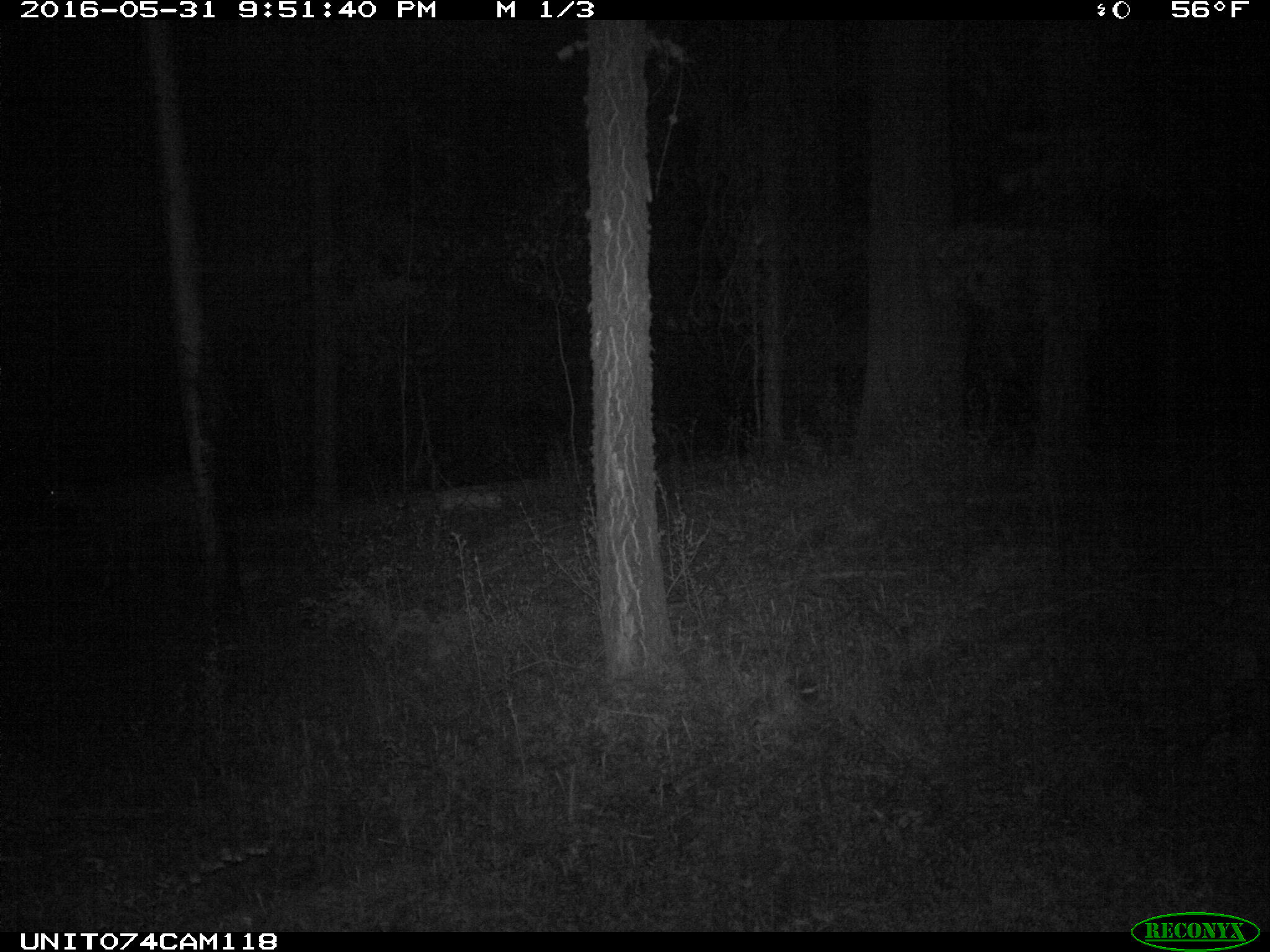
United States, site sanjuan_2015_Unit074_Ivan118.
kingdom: Animalia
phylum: Chordata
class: Mammalia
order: Artiodactyla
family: Cervidae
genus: Odocoileus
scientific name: Odocoileus hemionus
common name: mule deer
Odocoileus hemionus (mule deer).